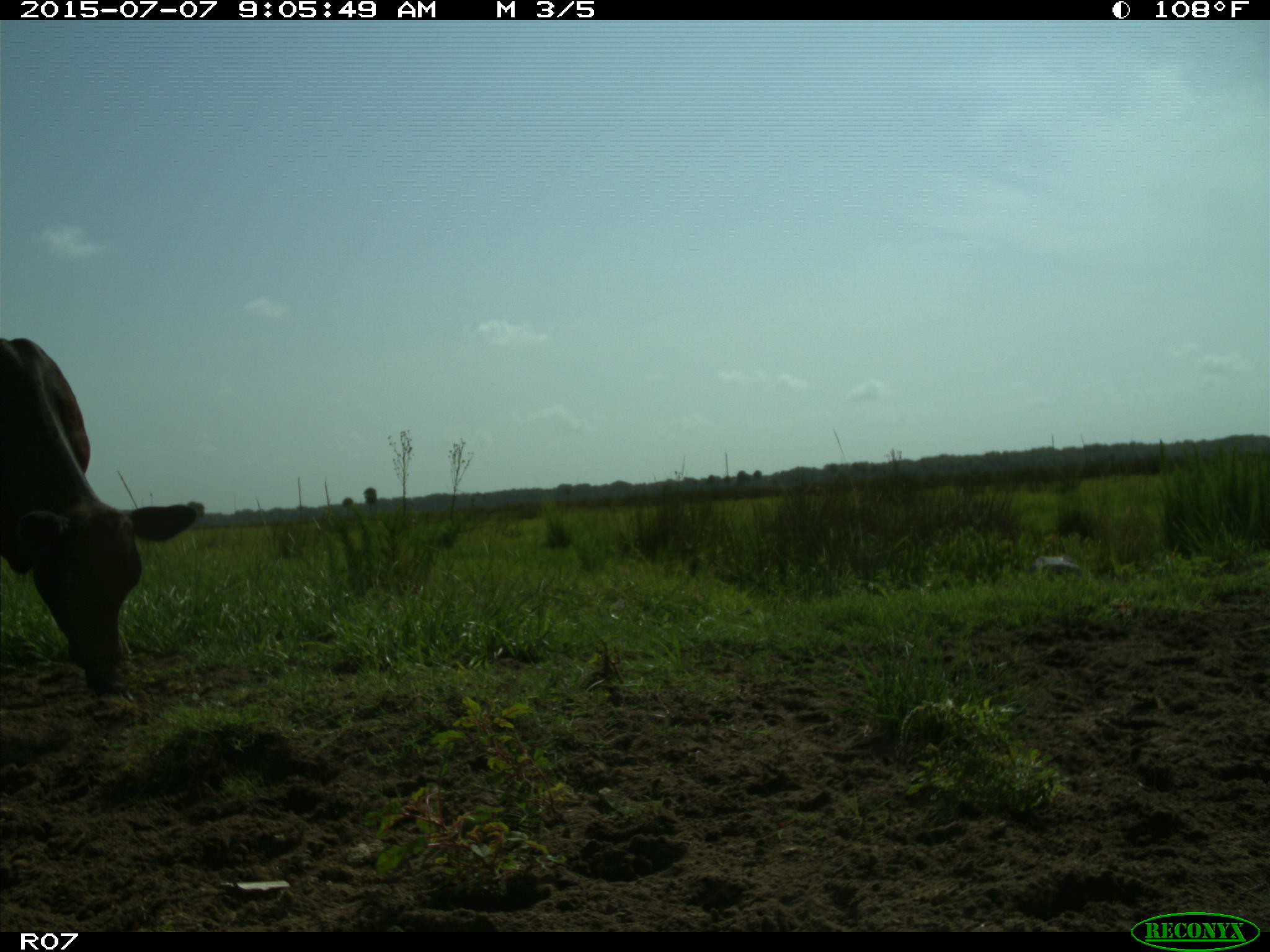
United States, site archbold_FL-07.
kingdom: Animalia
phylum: Chordata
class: Mammalia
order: Artiodactyla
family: Bovidae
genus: Bos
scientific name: Bos taurus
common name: domestic cow